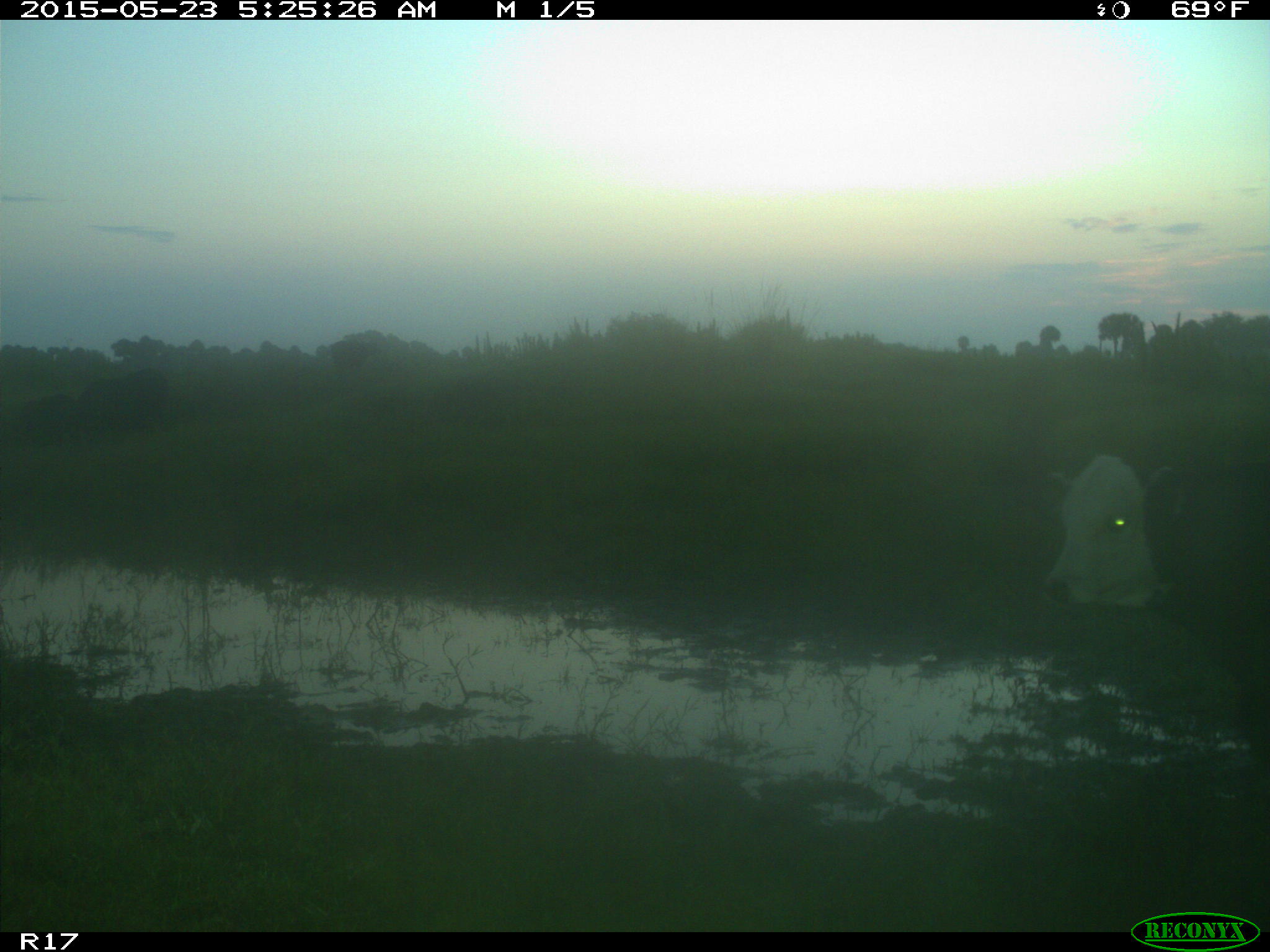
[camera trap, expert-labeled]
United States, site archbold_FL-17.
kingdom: Animalia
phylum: Chordata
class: Mammalia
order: Artiodactyla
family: Bovidae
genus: Bos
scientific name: Bos taurus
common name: domestic cow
Bos taurus (domestic cow).